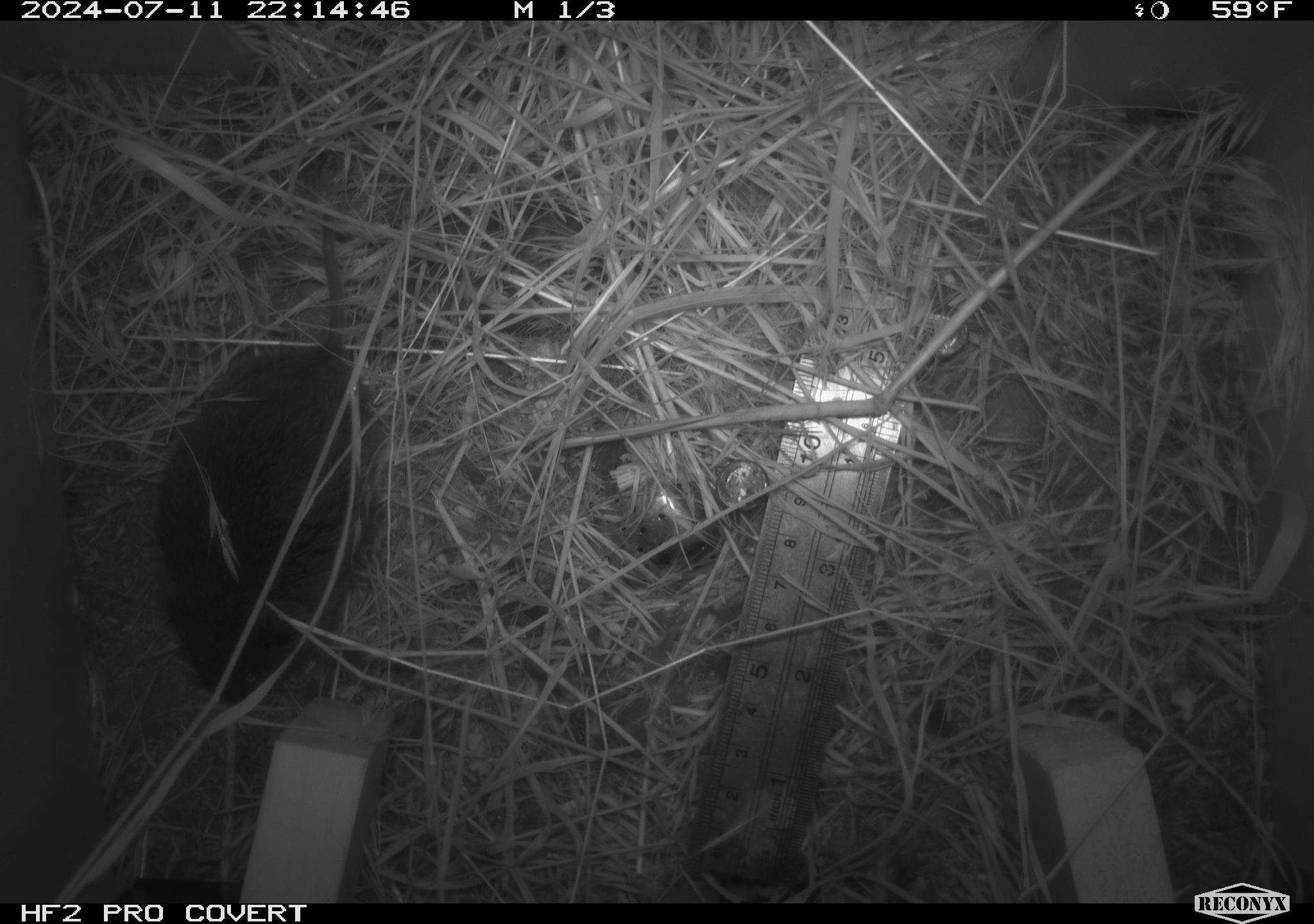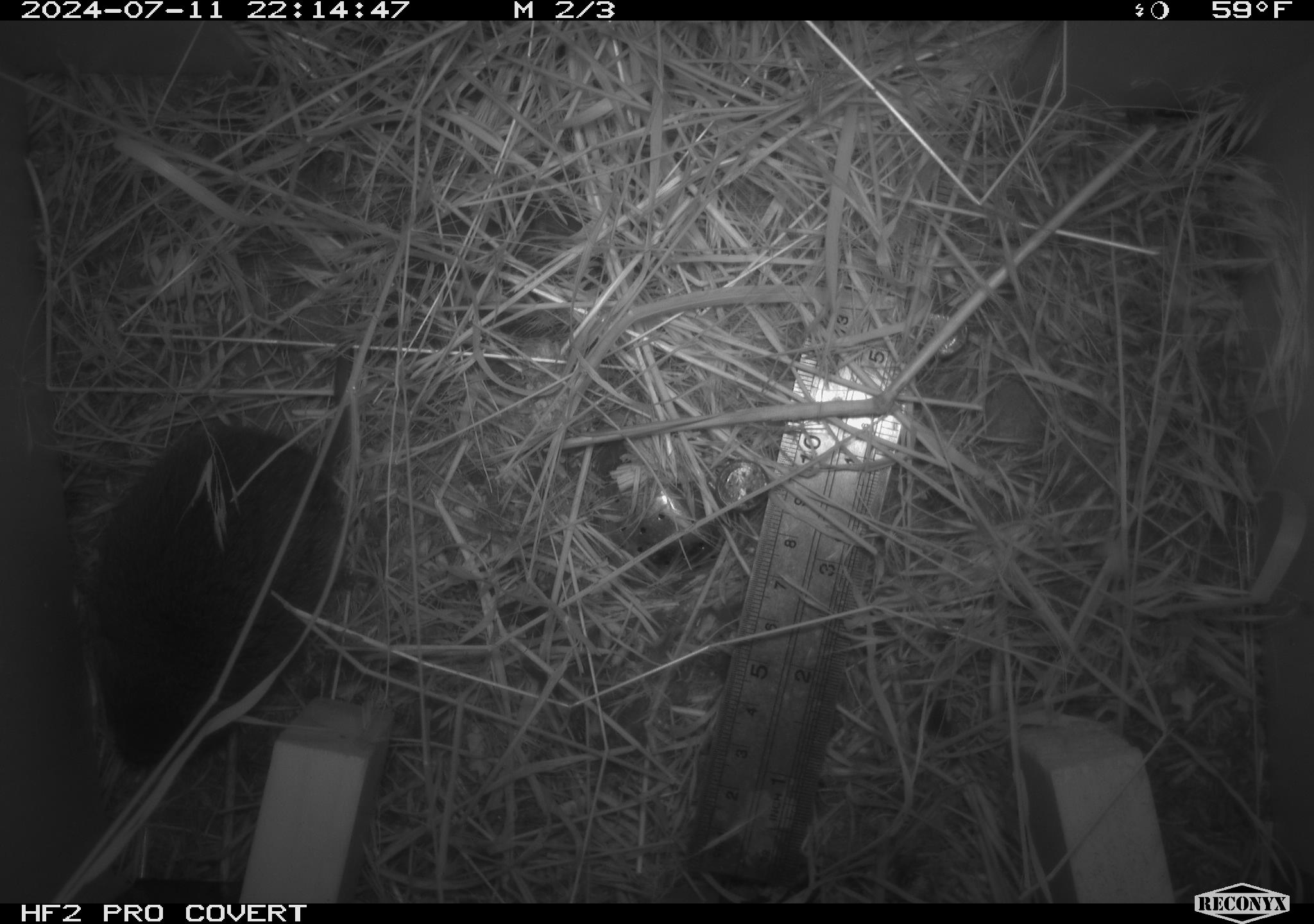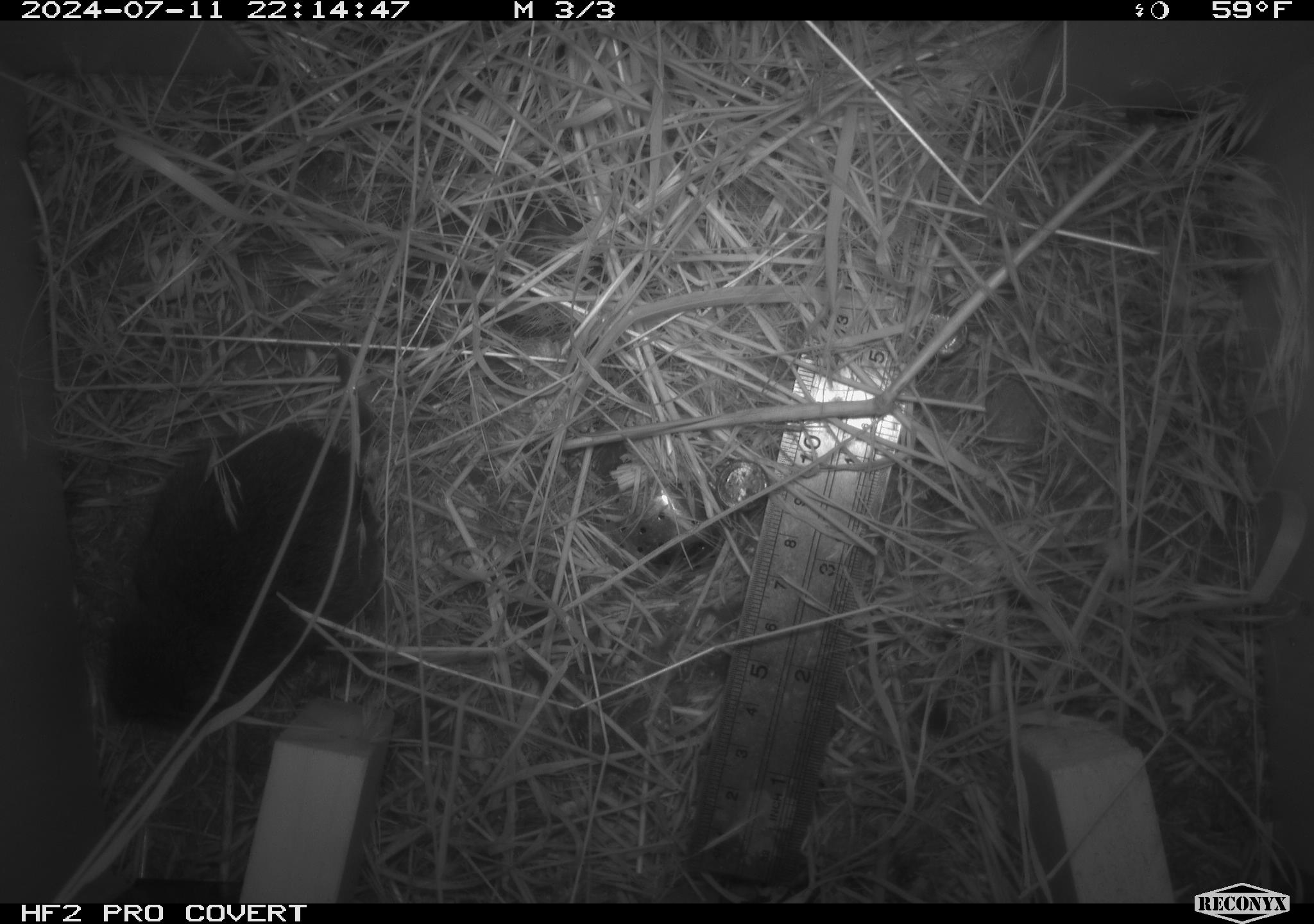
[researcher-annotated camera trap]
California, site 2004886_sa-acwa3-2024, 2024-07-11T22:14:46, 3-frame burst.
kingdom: Animalia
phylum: Chordata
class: Mammalia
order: Rodentia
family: Cricetidae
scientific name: Arvicolinae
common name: voles, lemmings, and muskrats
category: arvicolinae subfamily